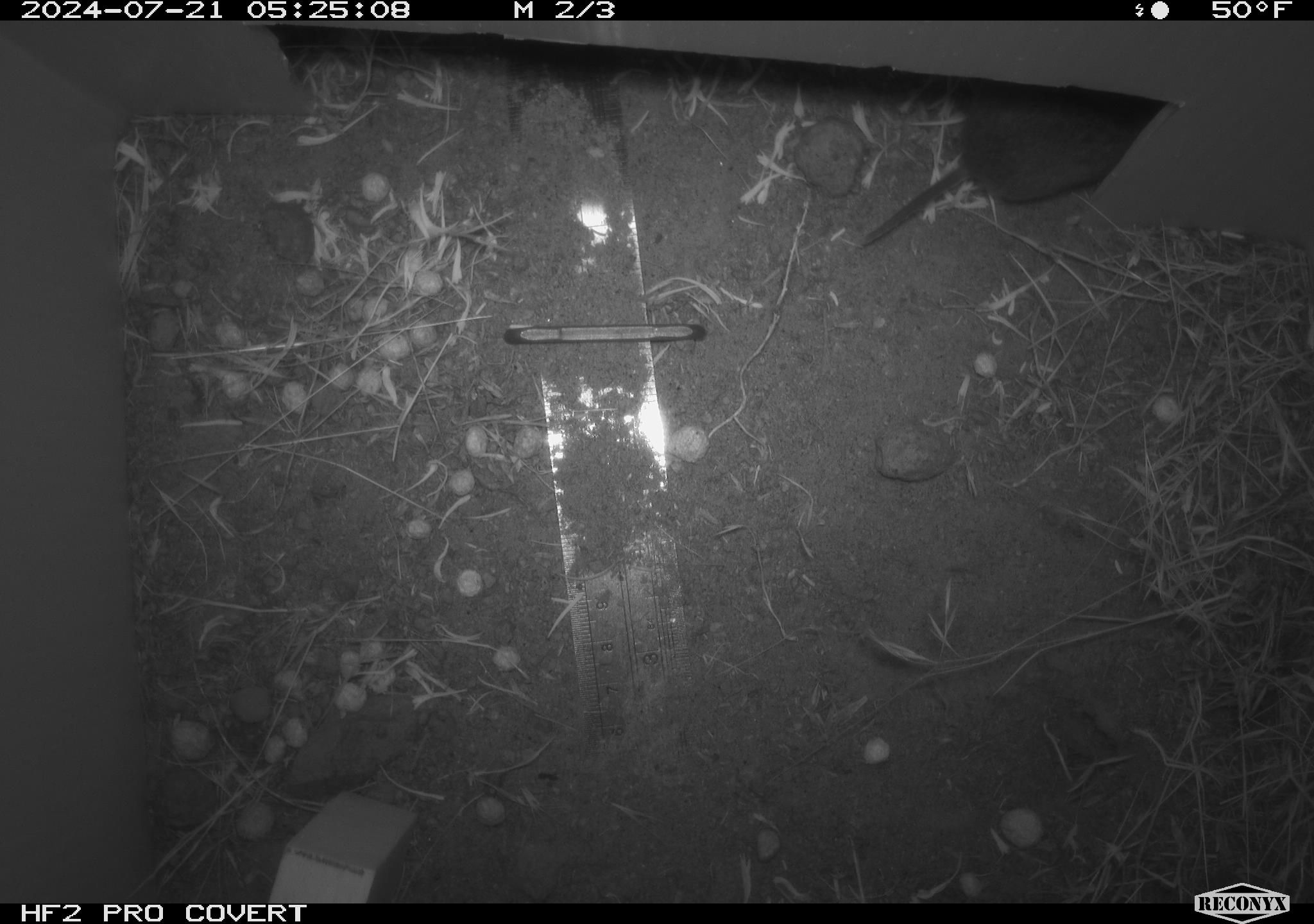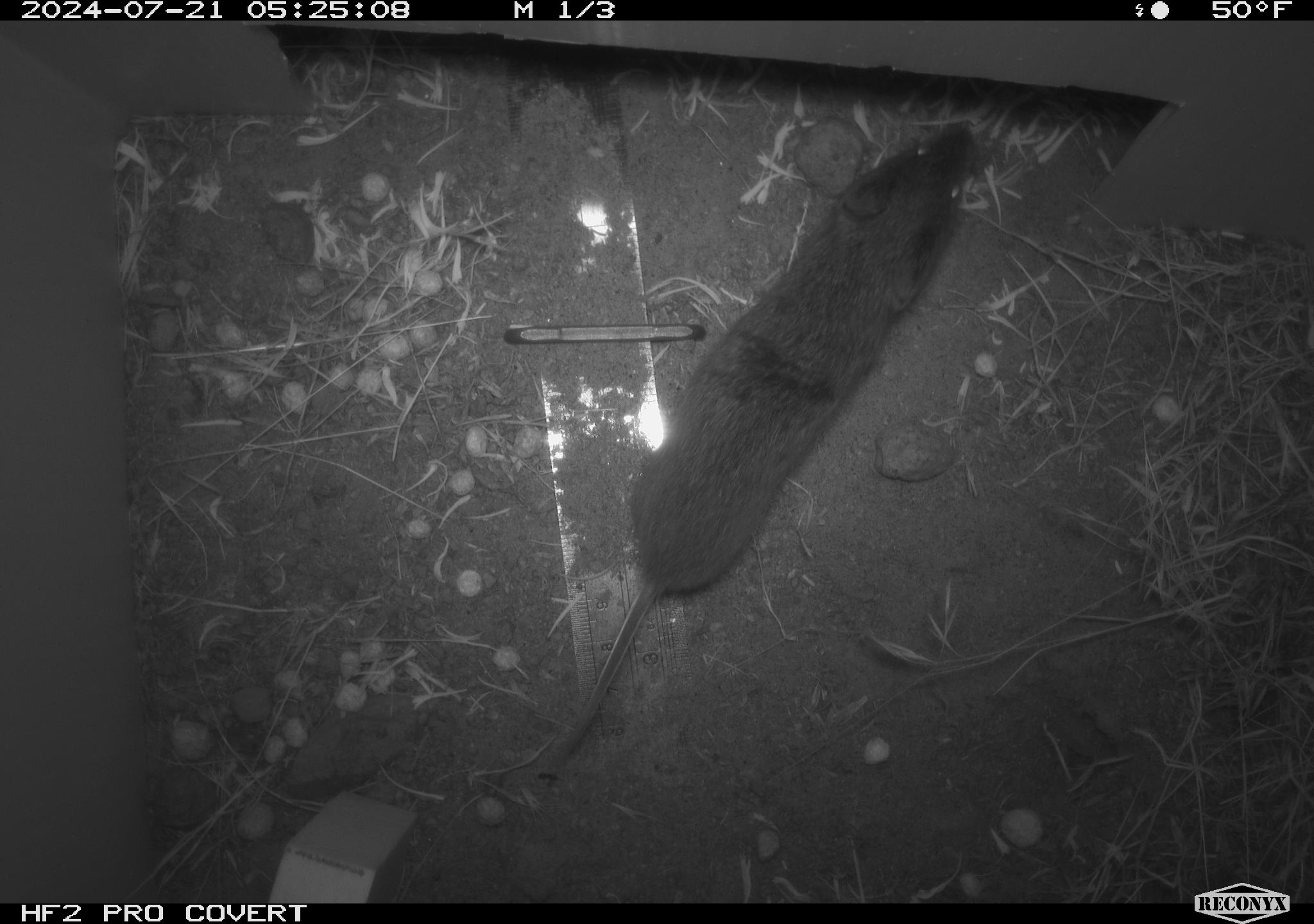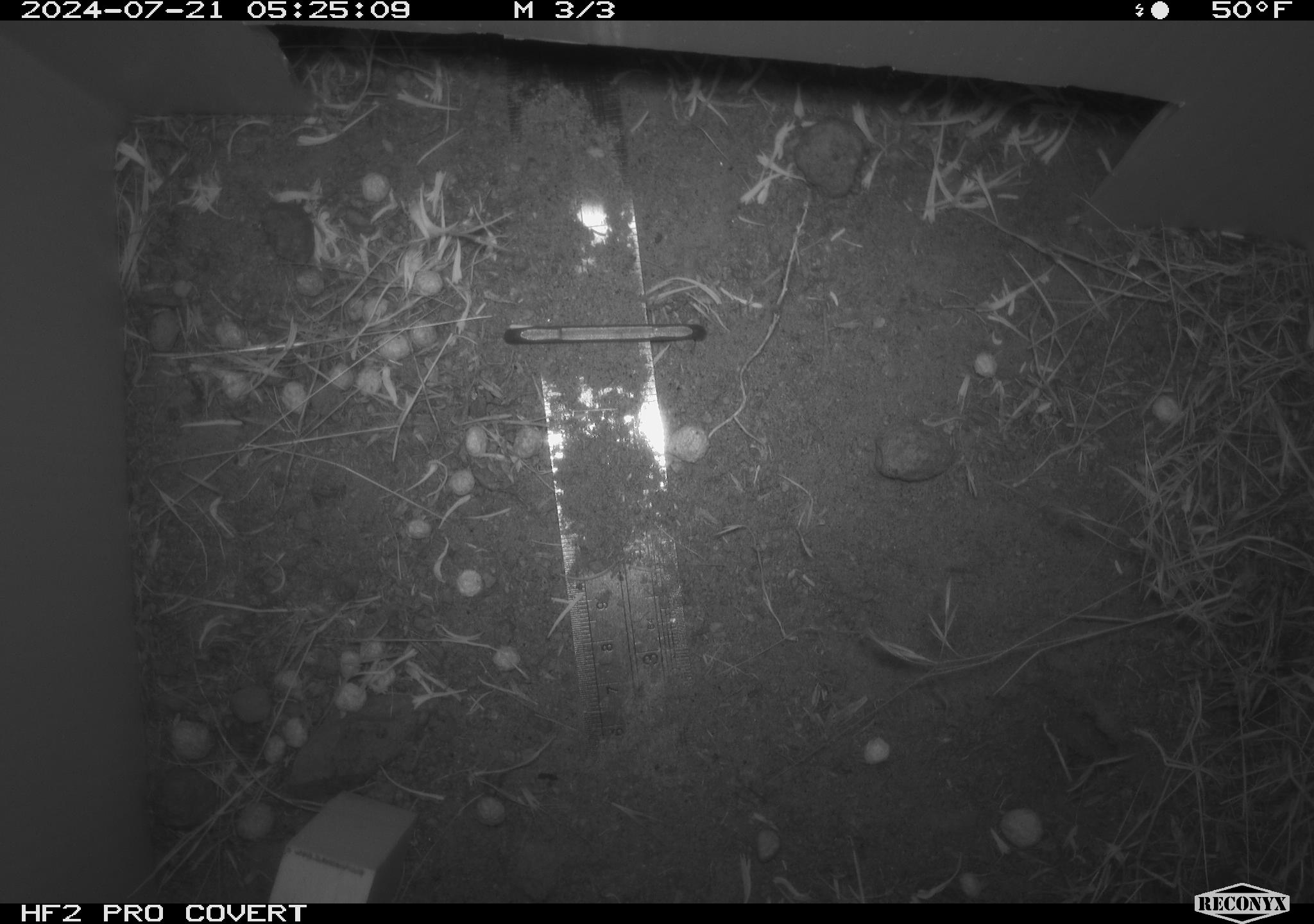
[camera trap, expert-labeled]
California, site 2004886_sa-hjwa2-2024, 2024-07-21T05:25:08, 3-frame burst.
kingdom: Animalia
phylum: Chordata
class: Mammalia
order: Rodentia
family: Cricetidae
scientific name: Cricetidae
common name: hamsters, voles, lemmings, and allies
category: cricetidae family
Cricetidae family (hamsters, voles, lemmings, and allies) (Cricetidae).